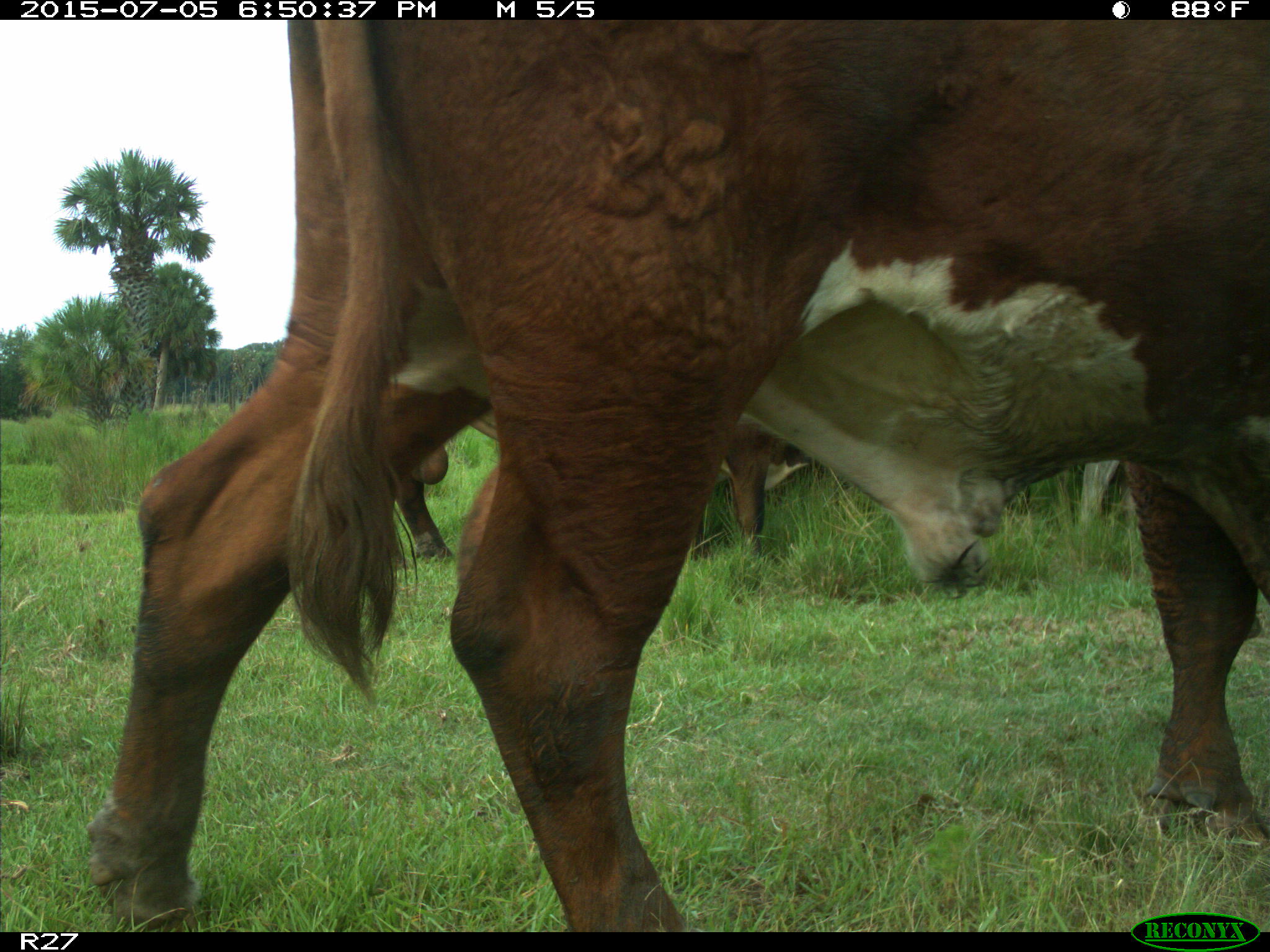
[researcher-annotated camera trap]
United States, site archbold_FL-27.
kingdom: Animalia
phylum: Chordata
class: Mammalia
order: Artiodactyla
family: Bovidae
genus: Bos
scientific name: Bos taurus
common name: domestic cow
Bos taurus (domestic cow).